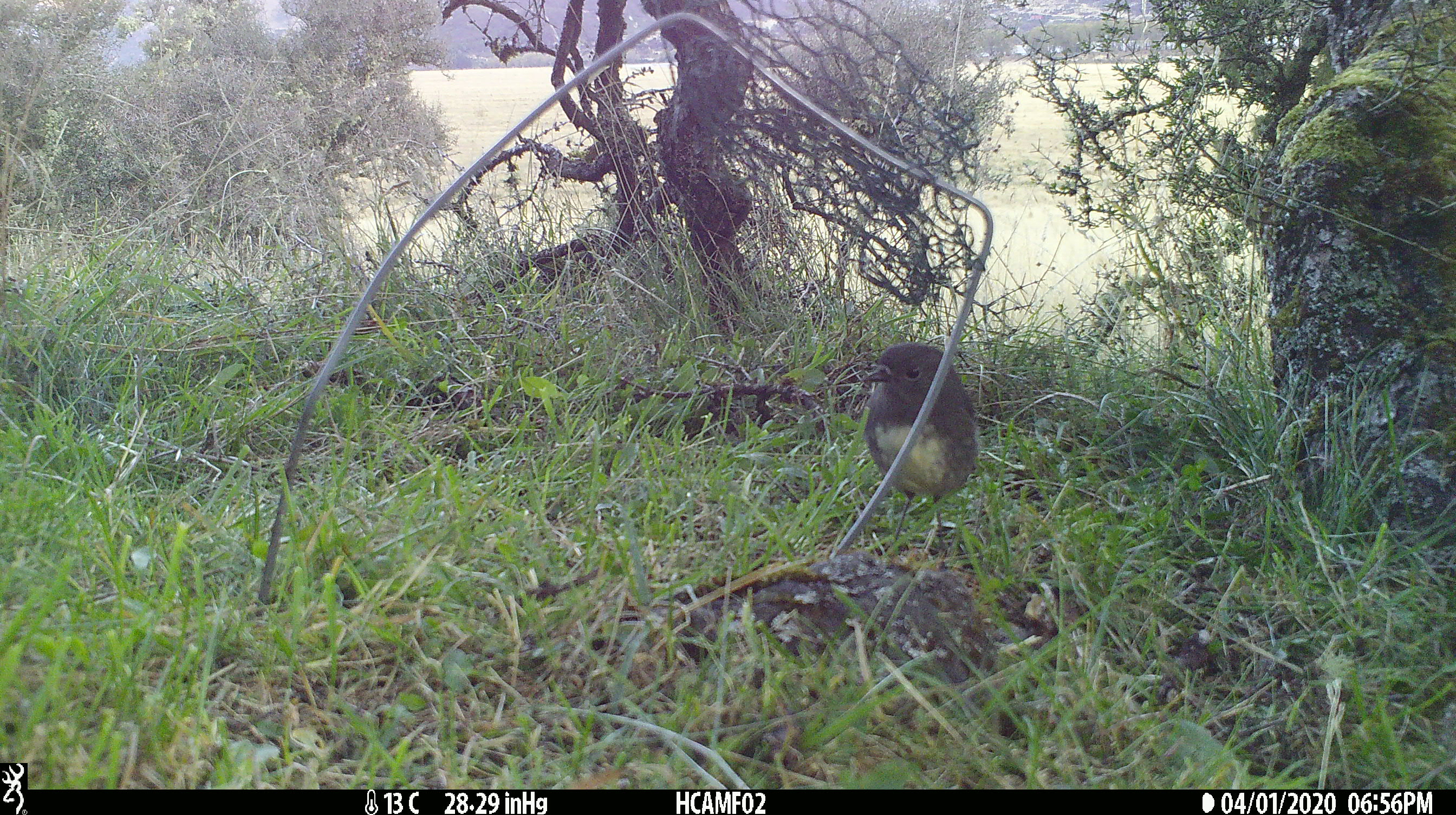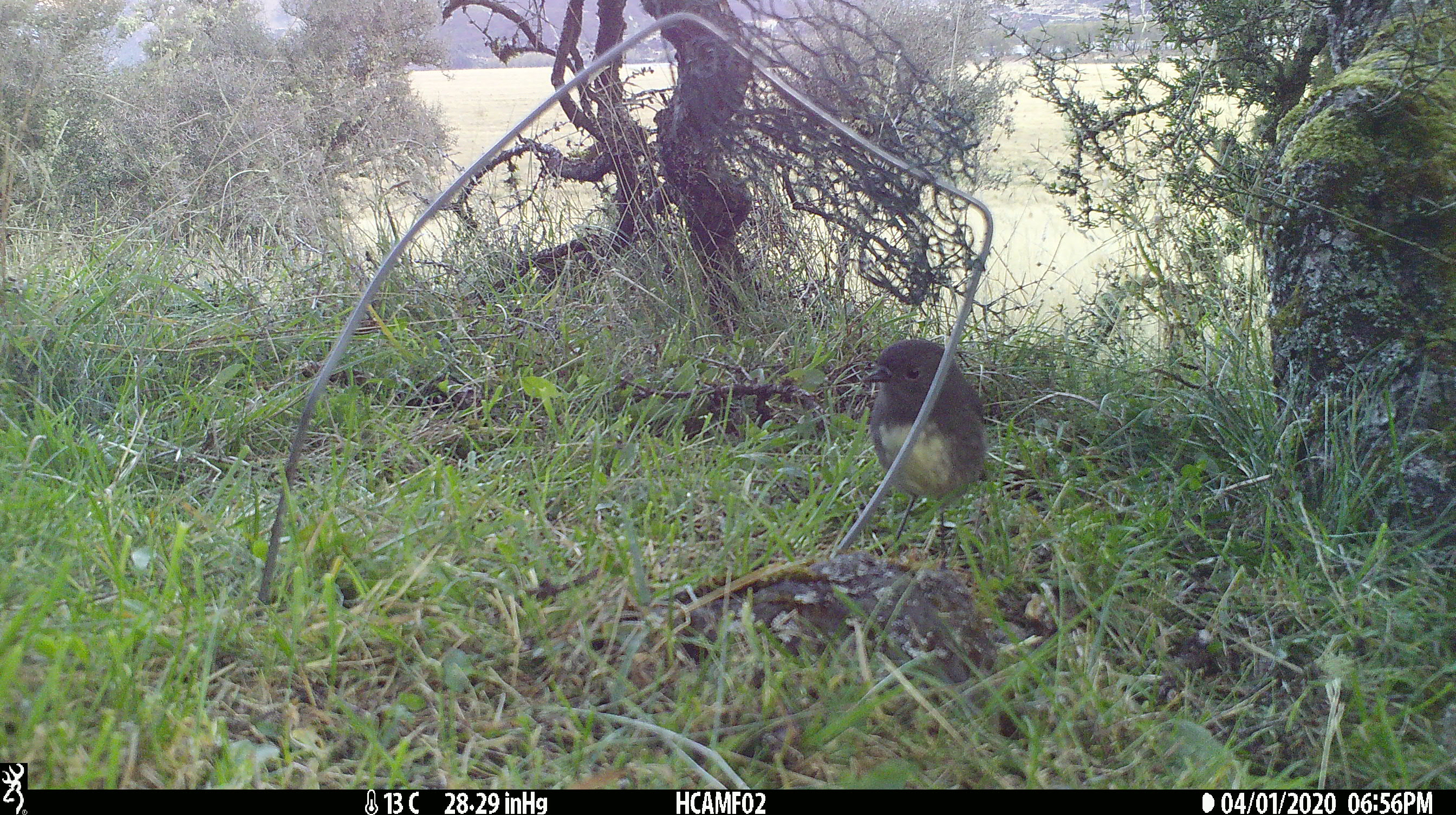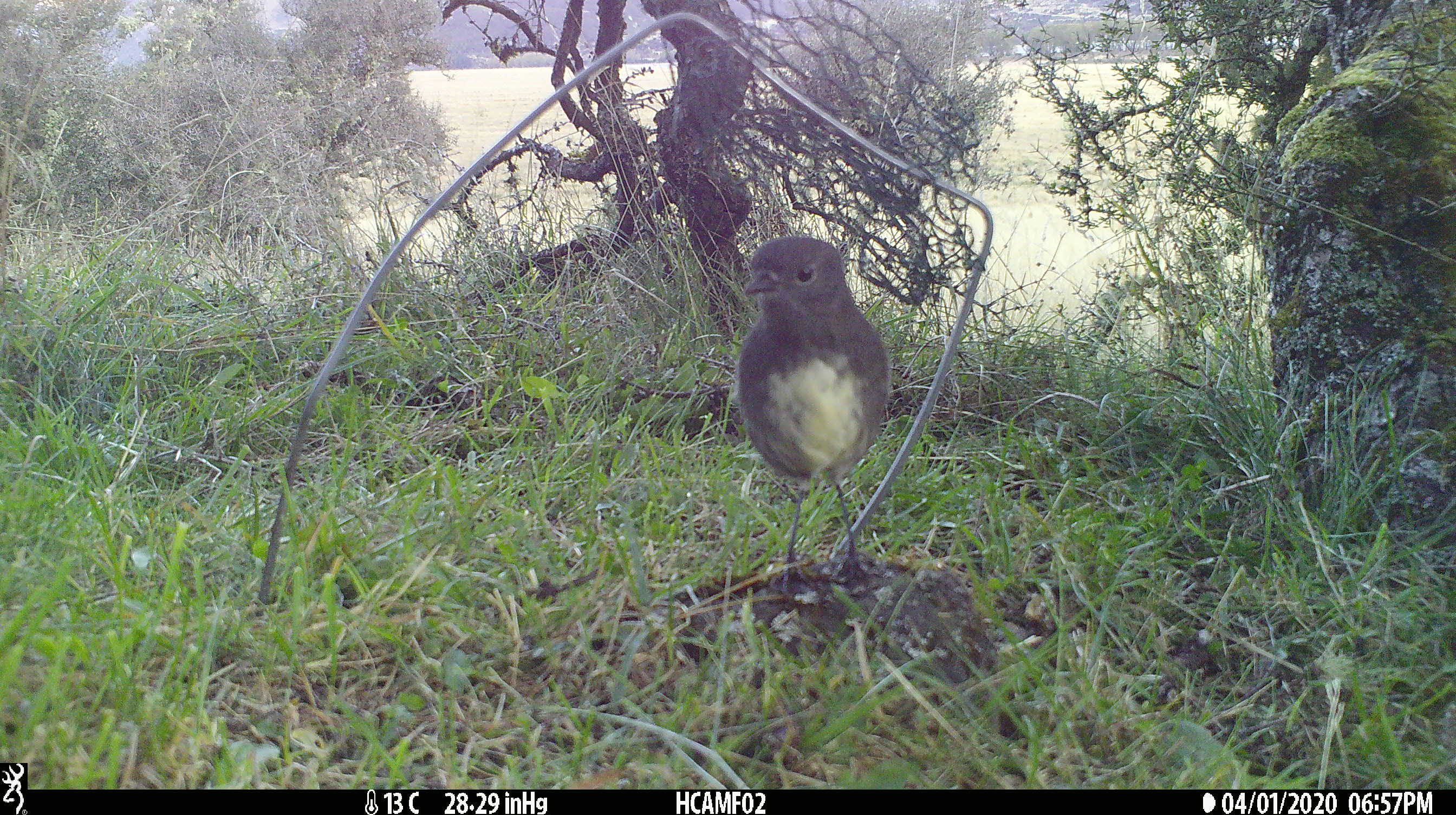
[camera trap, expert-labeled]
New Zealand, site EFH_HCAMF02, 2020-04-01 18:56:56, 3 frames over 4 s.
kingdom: Animalia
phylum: Chordata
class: Aves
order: Passeriformes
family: Petroicidae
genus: Petroica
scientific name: Petroica australis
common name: new zealand robin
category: robin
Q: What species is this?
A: Robin (new zealand robin) (Petroica australis).